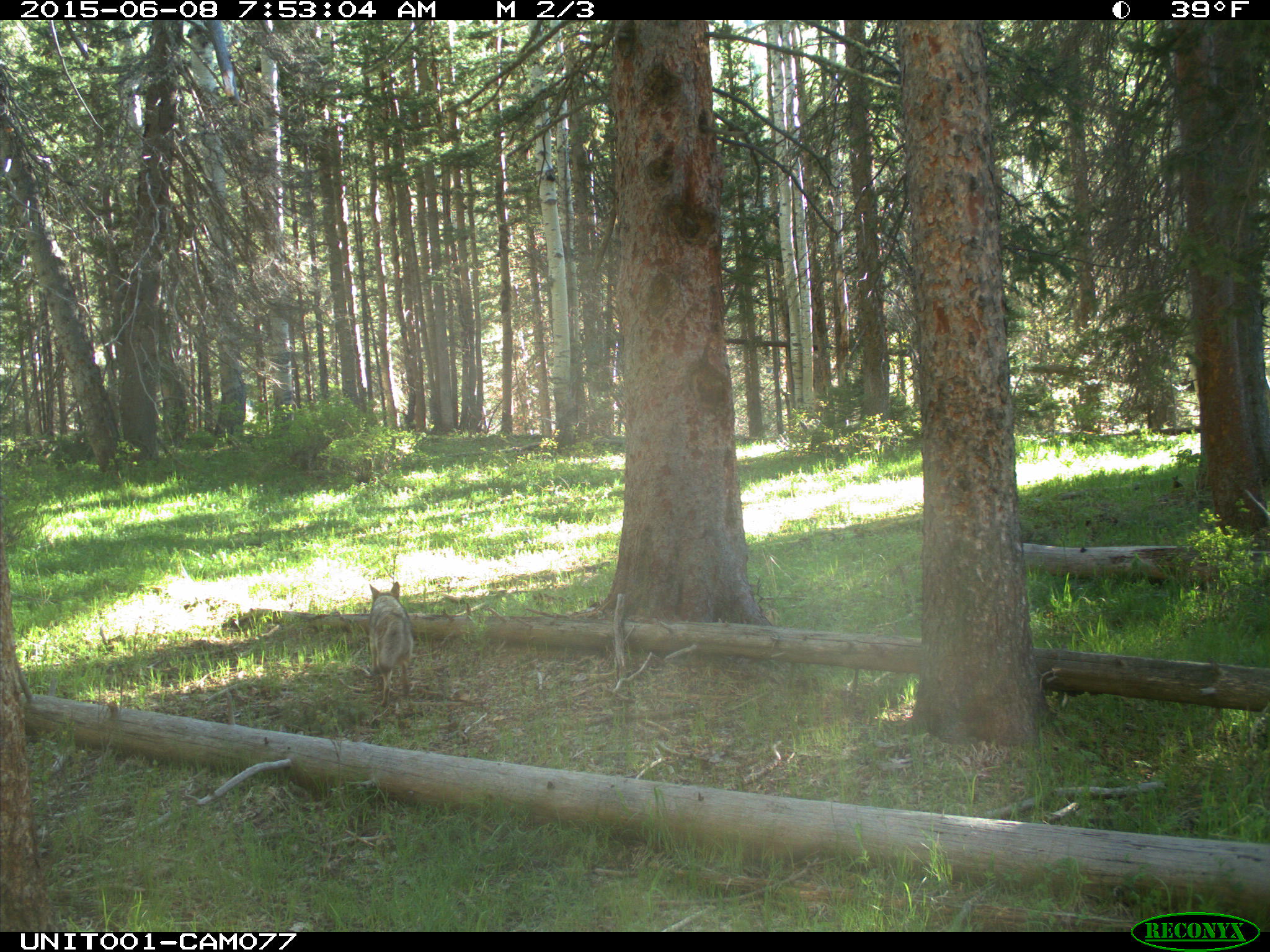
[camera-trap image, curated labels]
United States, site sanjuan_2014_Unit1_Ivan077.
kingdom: Animalia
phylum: Chordata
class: Mammalia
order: Carnivora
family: Canidae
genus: Canis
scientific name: Canis latrans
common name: coyote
Canis latrans (coyote).